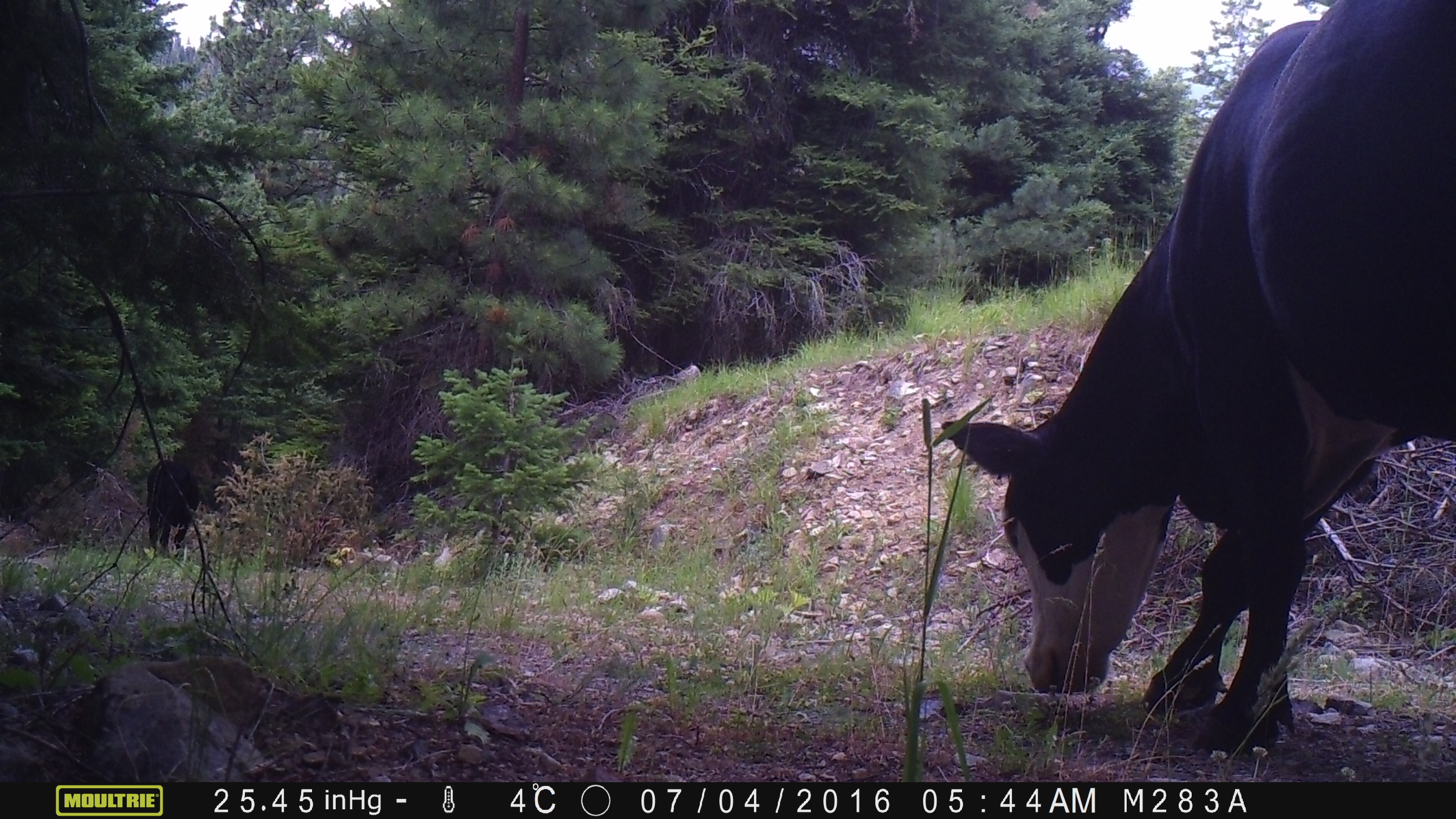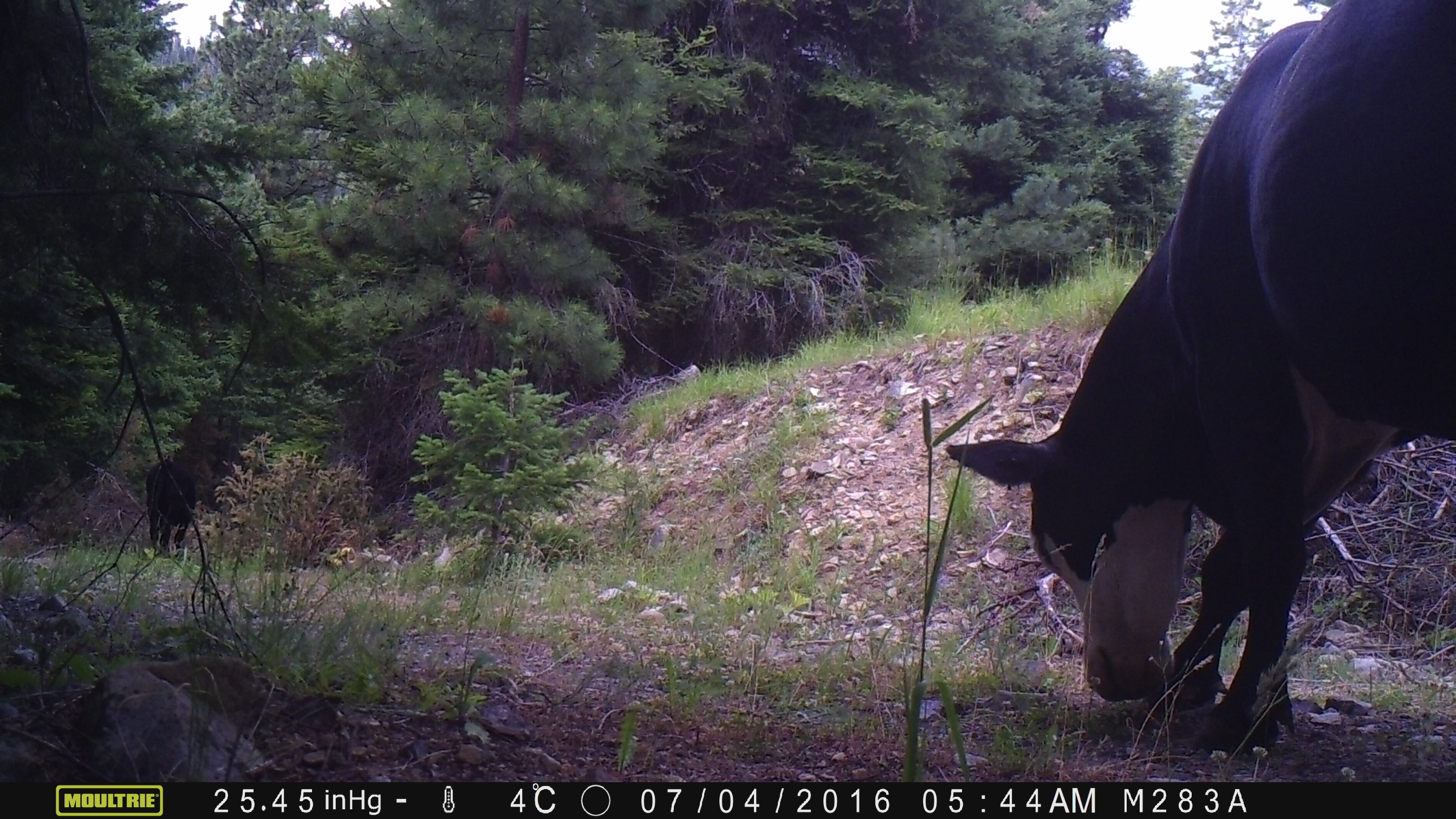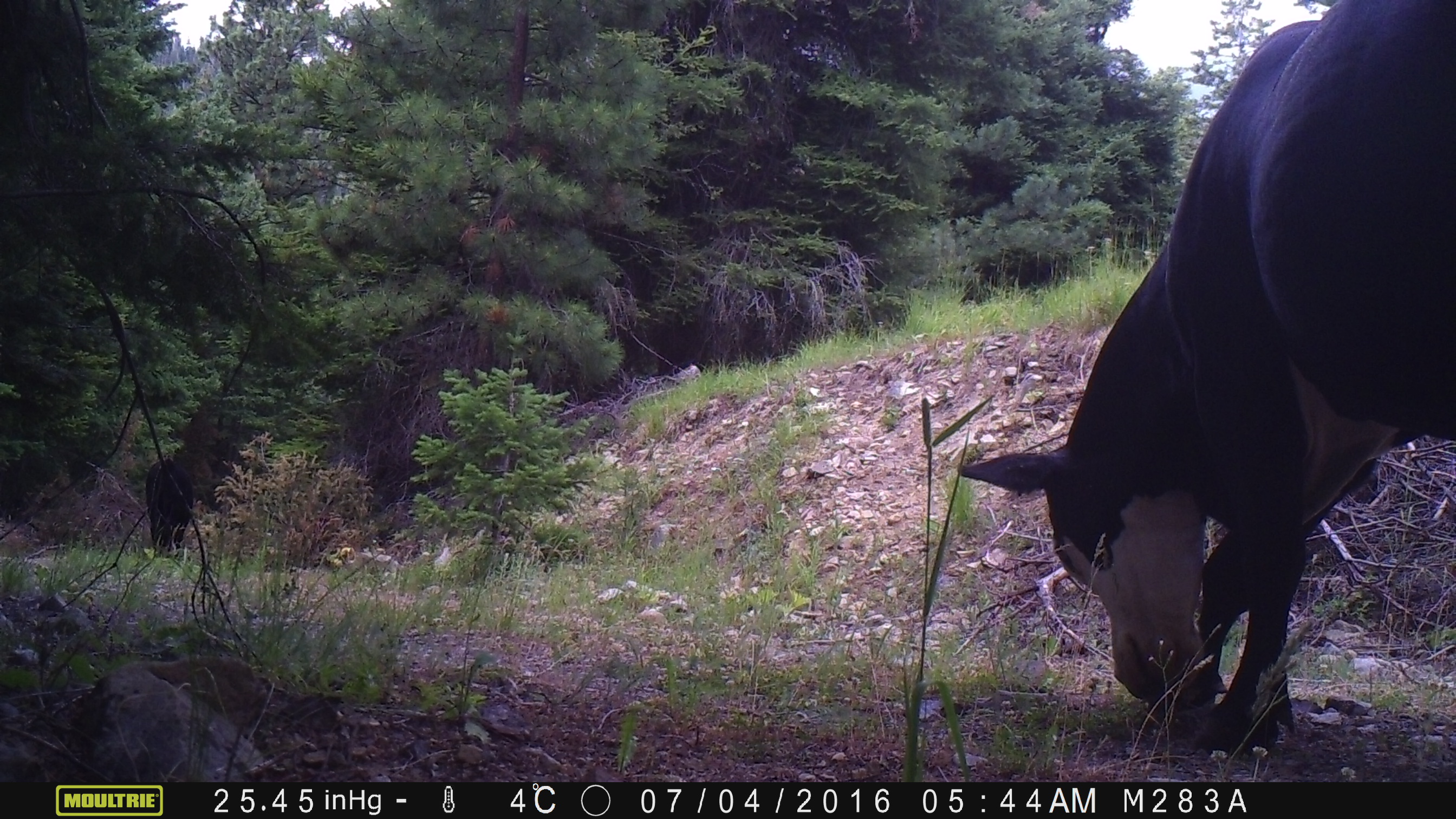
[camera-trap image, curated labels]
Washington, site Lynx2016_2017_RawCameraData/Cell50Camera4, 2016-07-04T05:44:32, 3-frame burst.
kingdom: Animalia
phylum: Chordata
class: Mammalia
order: Artiodactyla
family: Bovidae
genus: Bos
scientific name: Bos taurus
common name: domestic cattle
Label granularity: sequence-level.